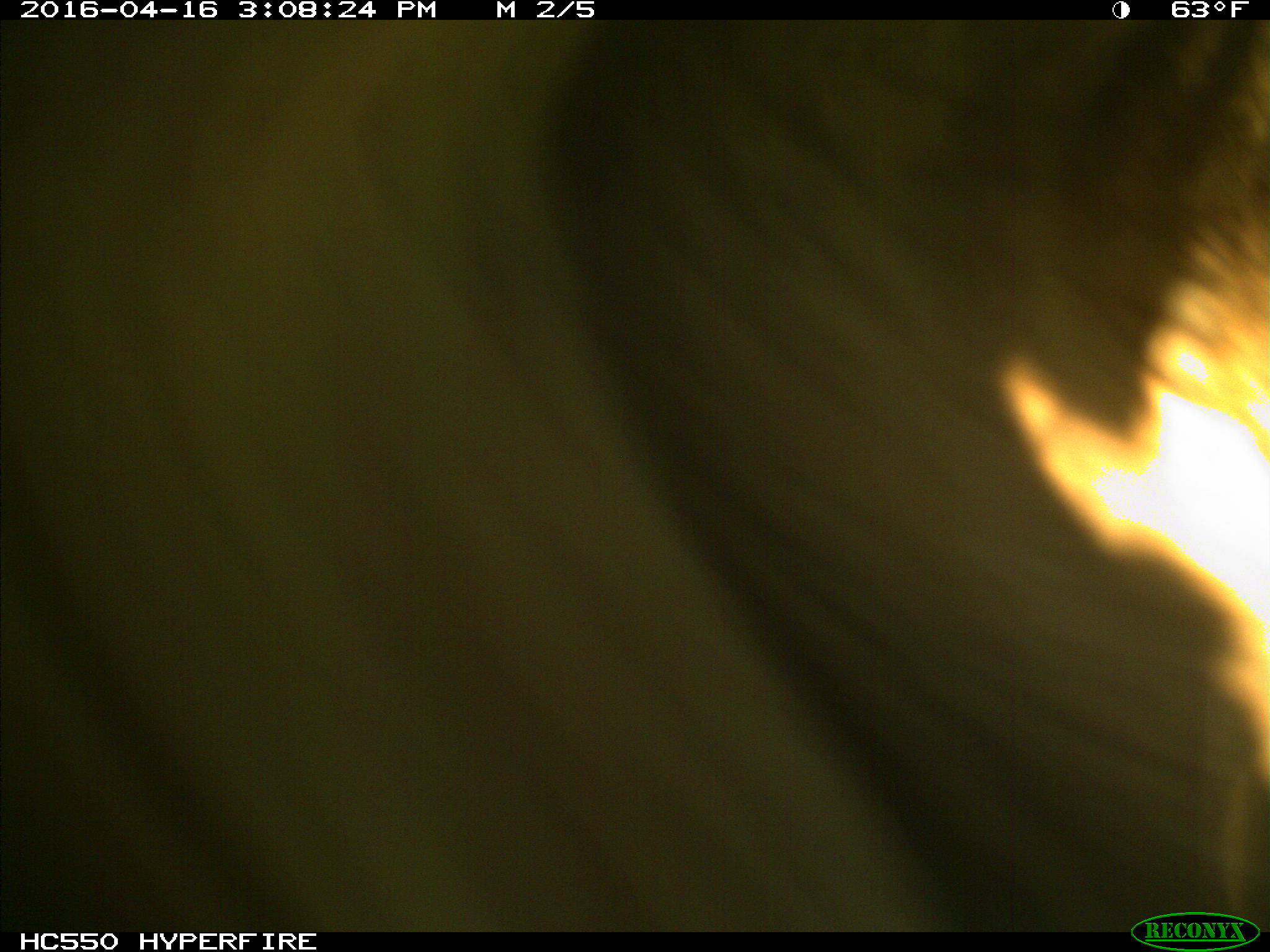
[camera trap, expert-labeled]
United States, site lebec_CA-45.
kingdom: Animalia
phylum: Chordata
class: Mammalia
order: Artiodactyla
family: Bovidae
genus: Bos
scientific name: Bos taurus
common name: domestic cow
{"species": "Bos taurus (domestic cow)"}